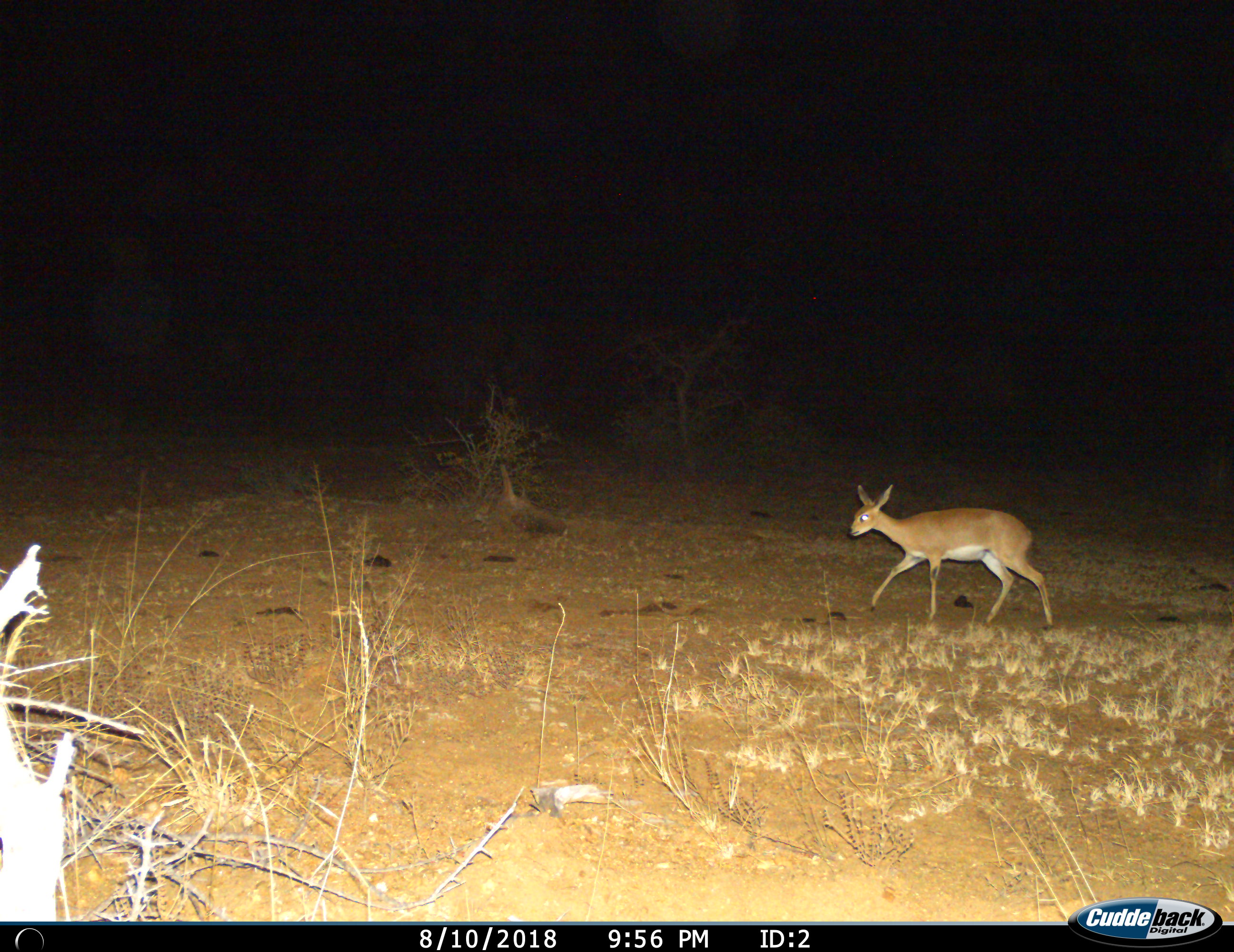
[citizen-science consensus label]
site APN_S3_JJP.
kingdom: Animalia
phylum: Chordata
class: Mammalia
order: Artiodactyla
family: Bovidae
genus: Raphicerus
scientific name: Raphicerus campestris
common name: steenbok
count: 1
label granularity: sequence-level